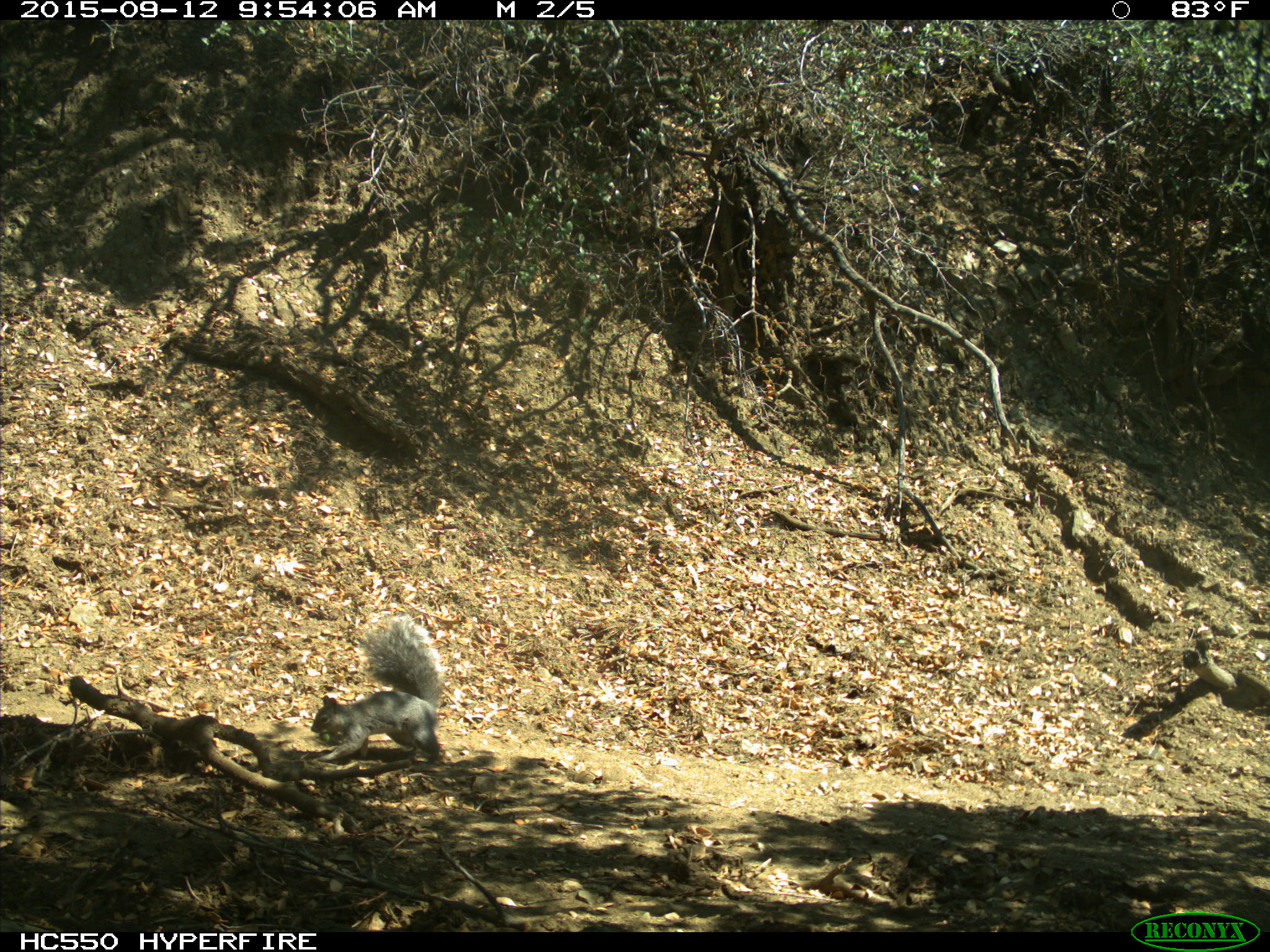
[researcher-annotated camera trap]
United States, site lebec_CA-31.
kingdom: Animalia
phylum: Chordata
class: Mammalia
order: Rodentia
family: Sciuridae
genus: Sciurus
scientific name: Sciurus carolinensis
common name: eastern gray squirrel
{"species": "Sciurus carolinensis (eastern gray squirrel)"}